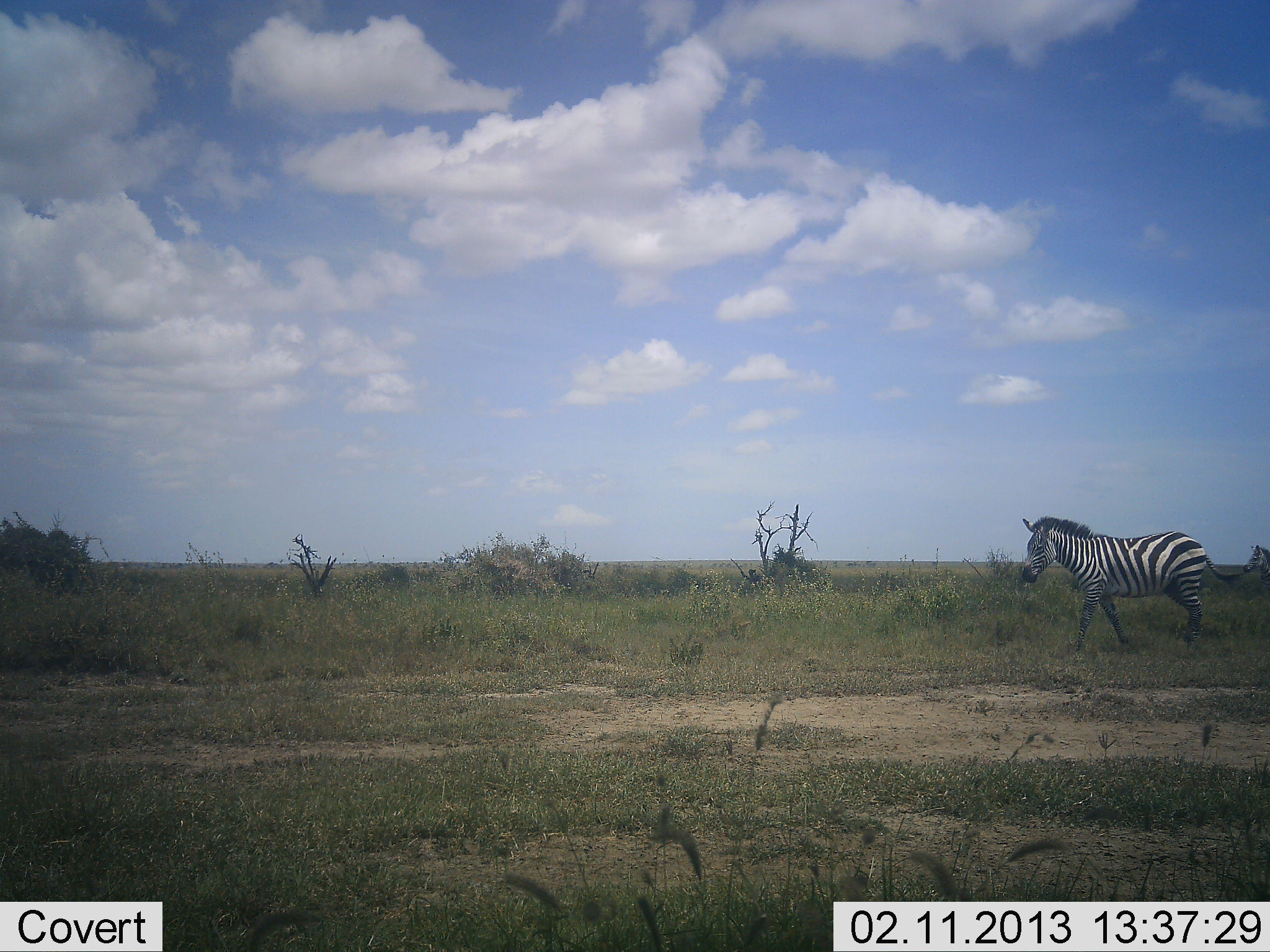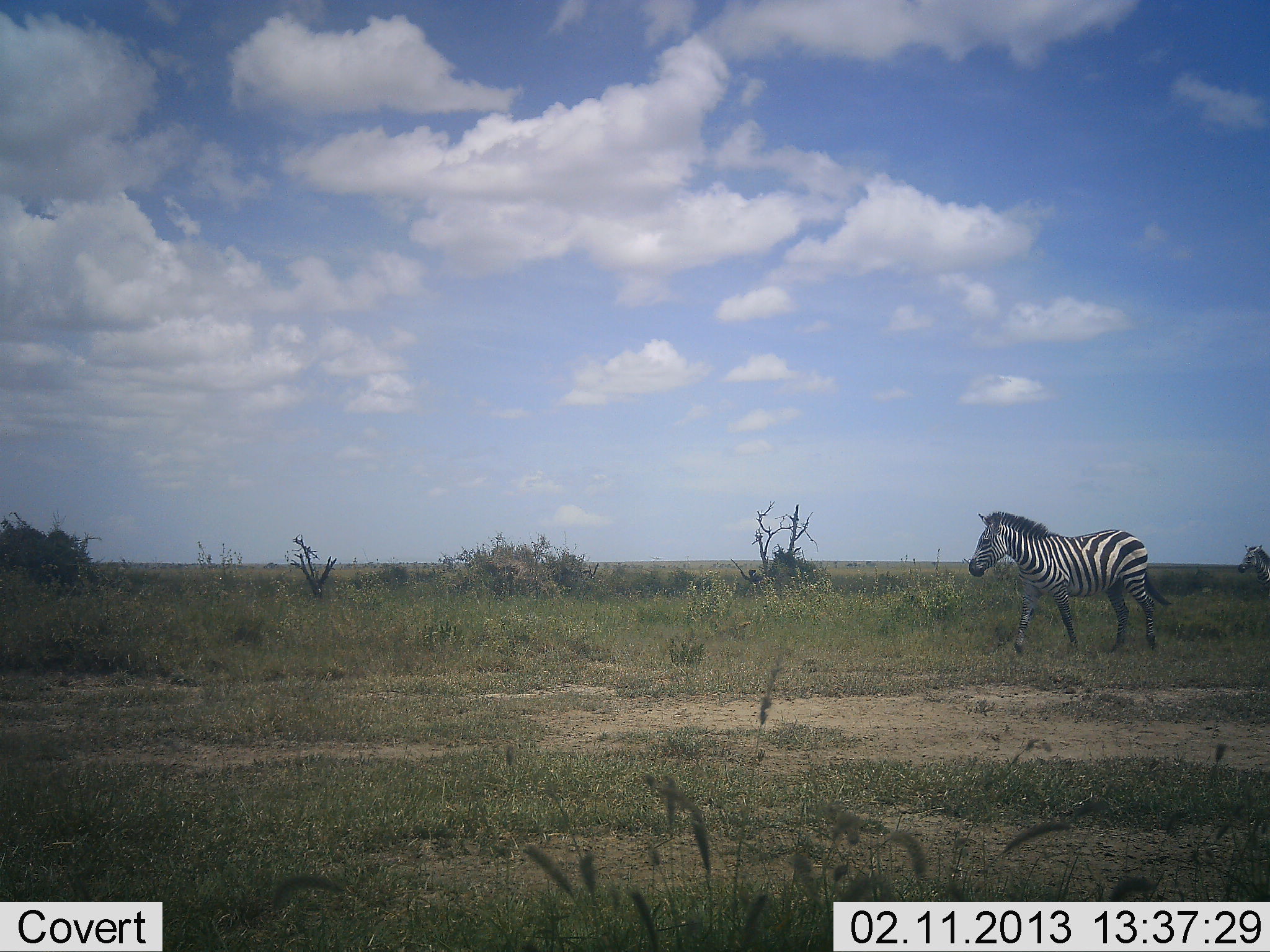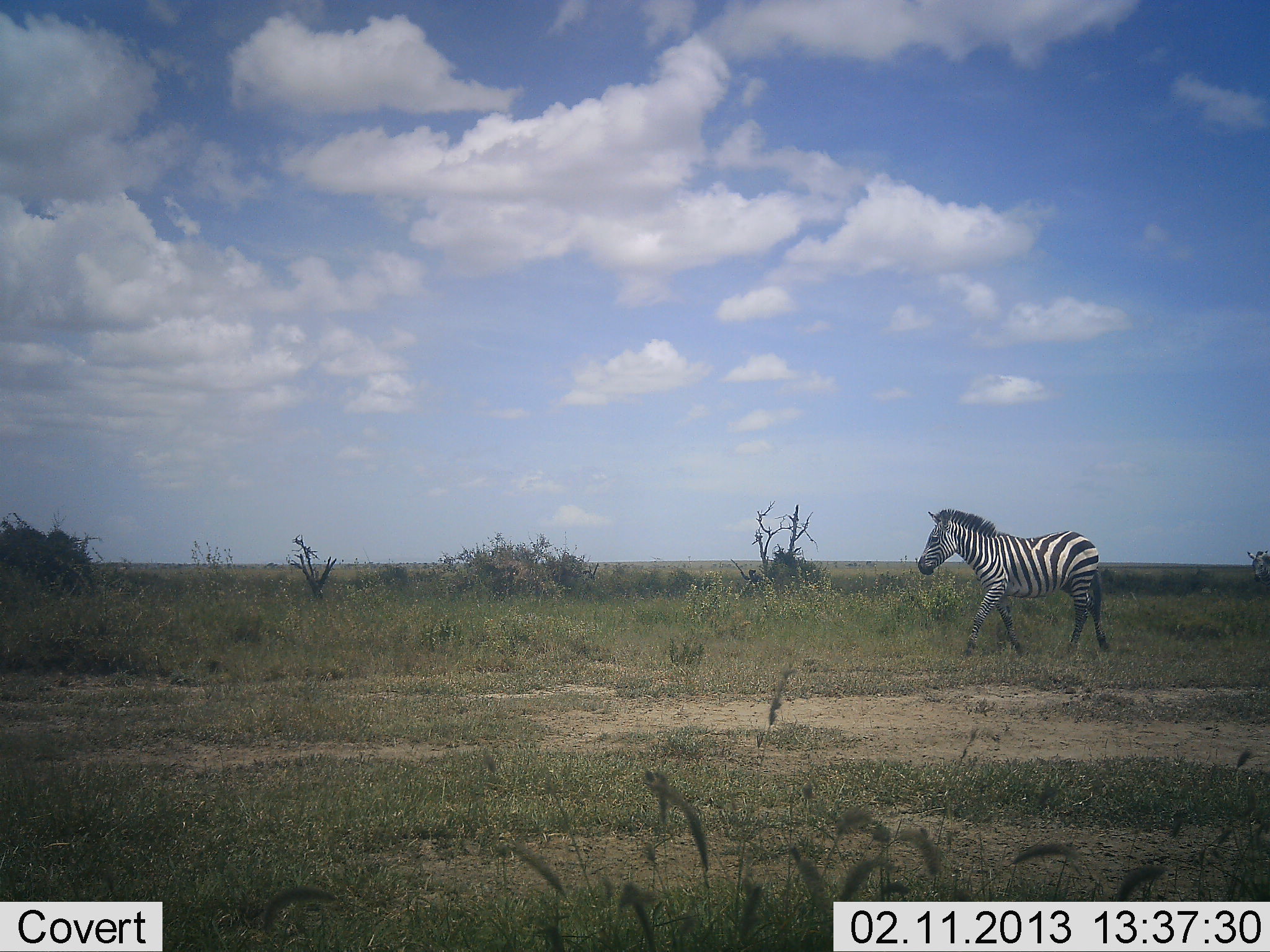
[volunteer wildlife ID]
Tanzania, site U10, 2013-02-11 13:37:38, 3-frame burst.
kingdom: Animalia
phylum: Chordata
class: Mammalia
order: Perissodactyla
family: Equidae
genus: Equus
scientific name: Equus quagga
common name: plains zebra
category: zebra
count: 2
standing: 19%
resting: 0%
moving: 100%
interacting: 0%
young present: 0%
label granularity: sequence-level